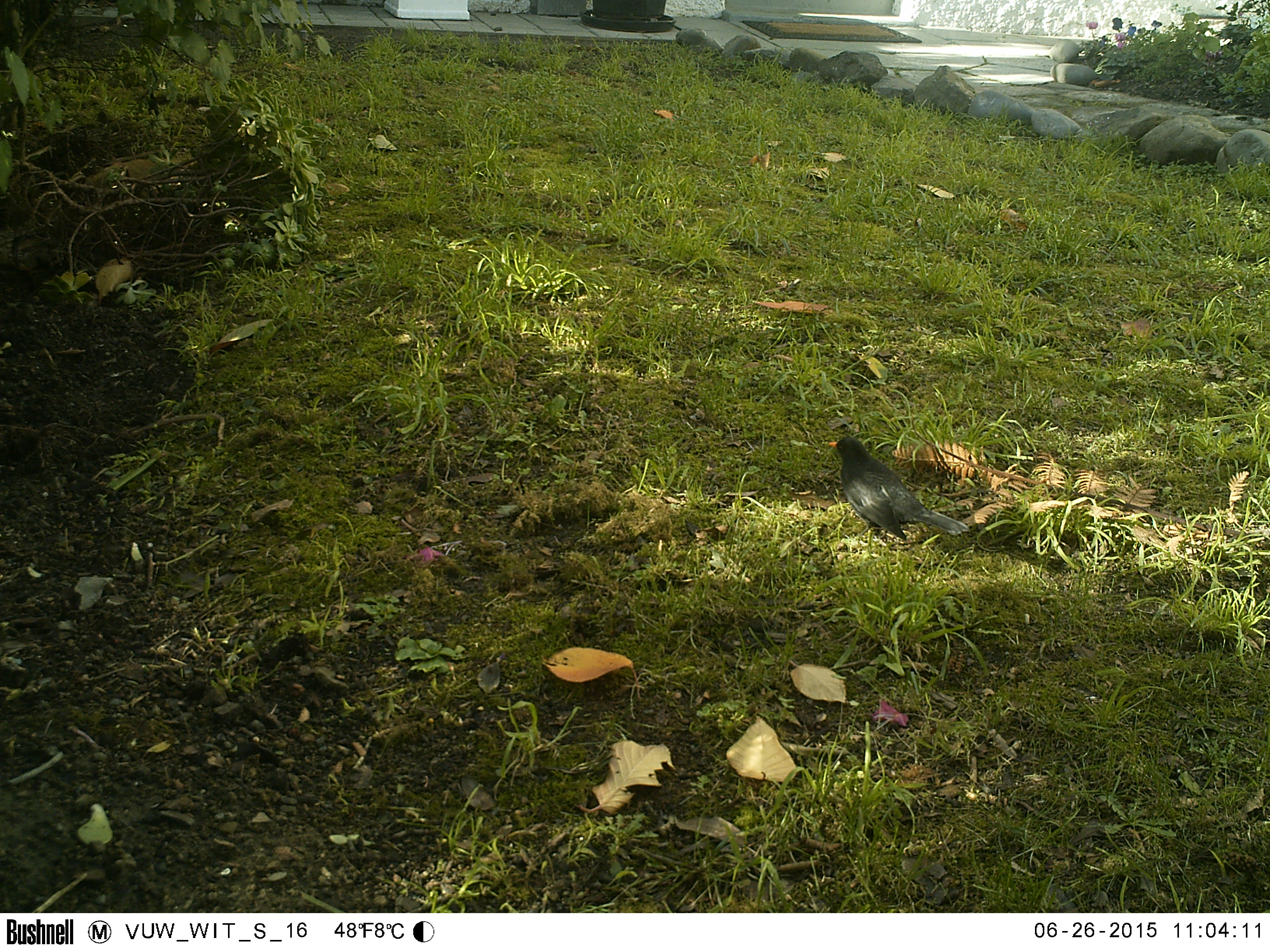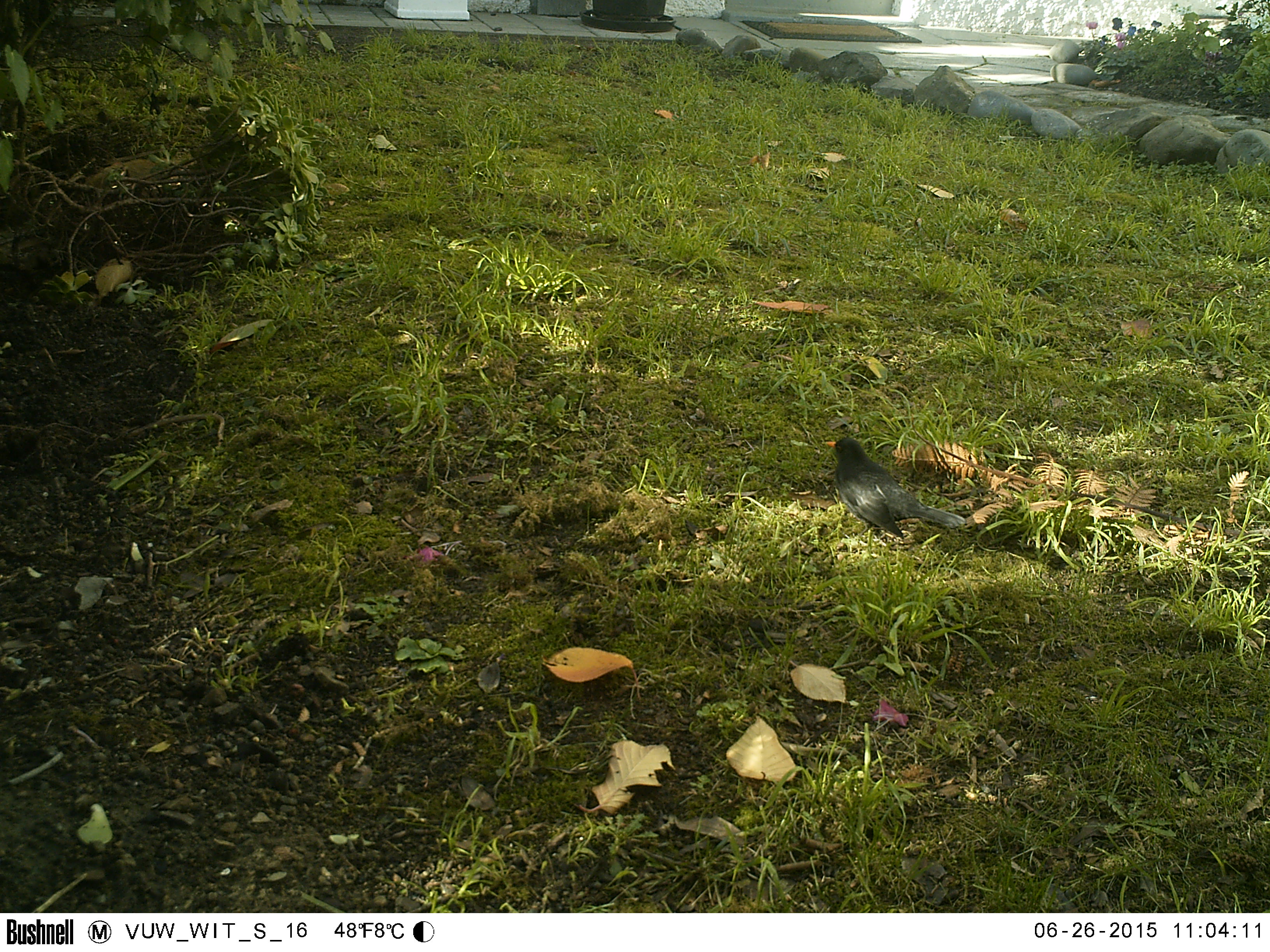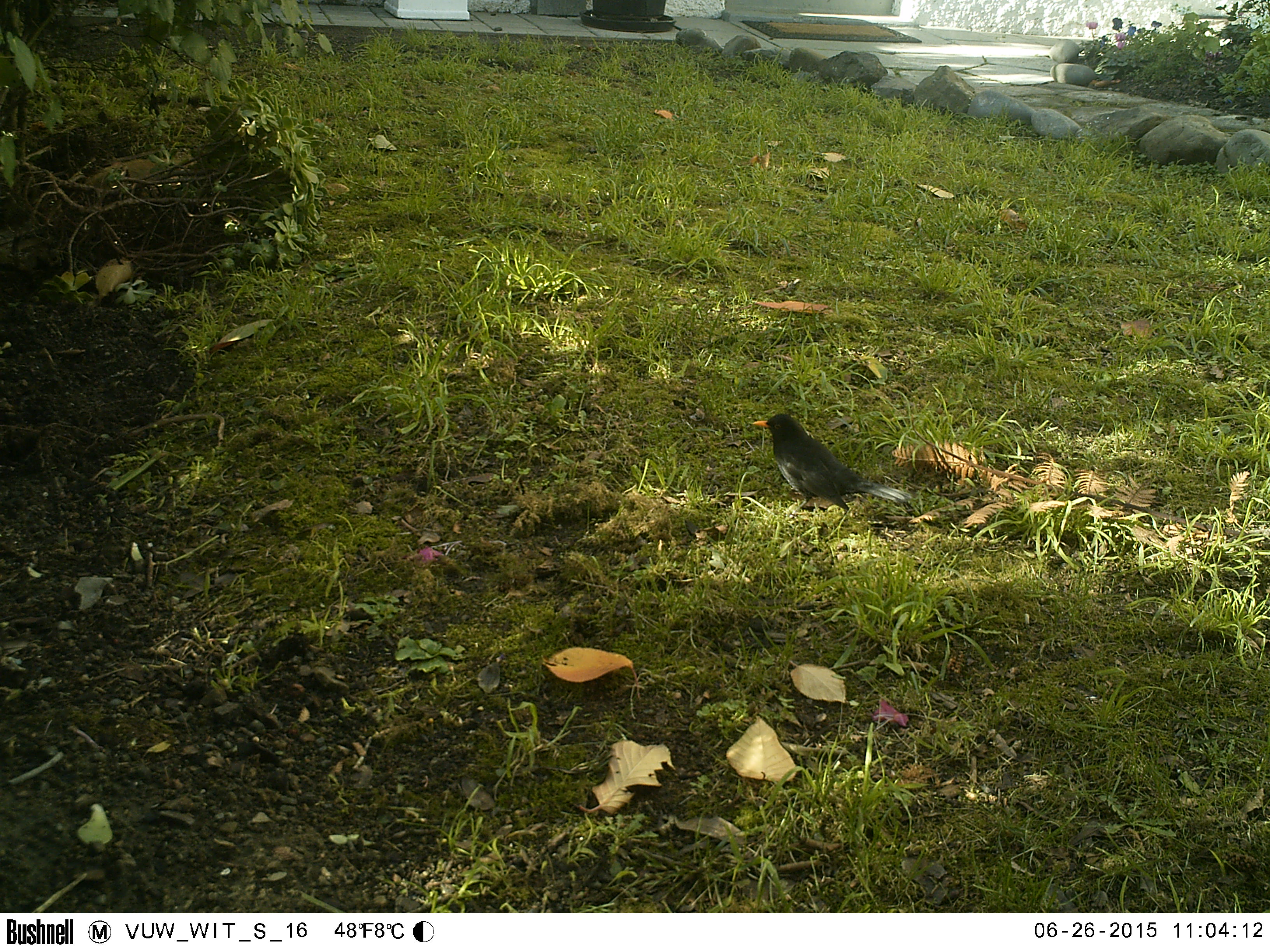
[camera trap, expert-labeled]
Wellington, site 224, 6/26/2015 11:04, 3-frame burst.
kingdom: Animalia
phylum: Chordata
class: Aves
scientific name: Aves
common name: bird